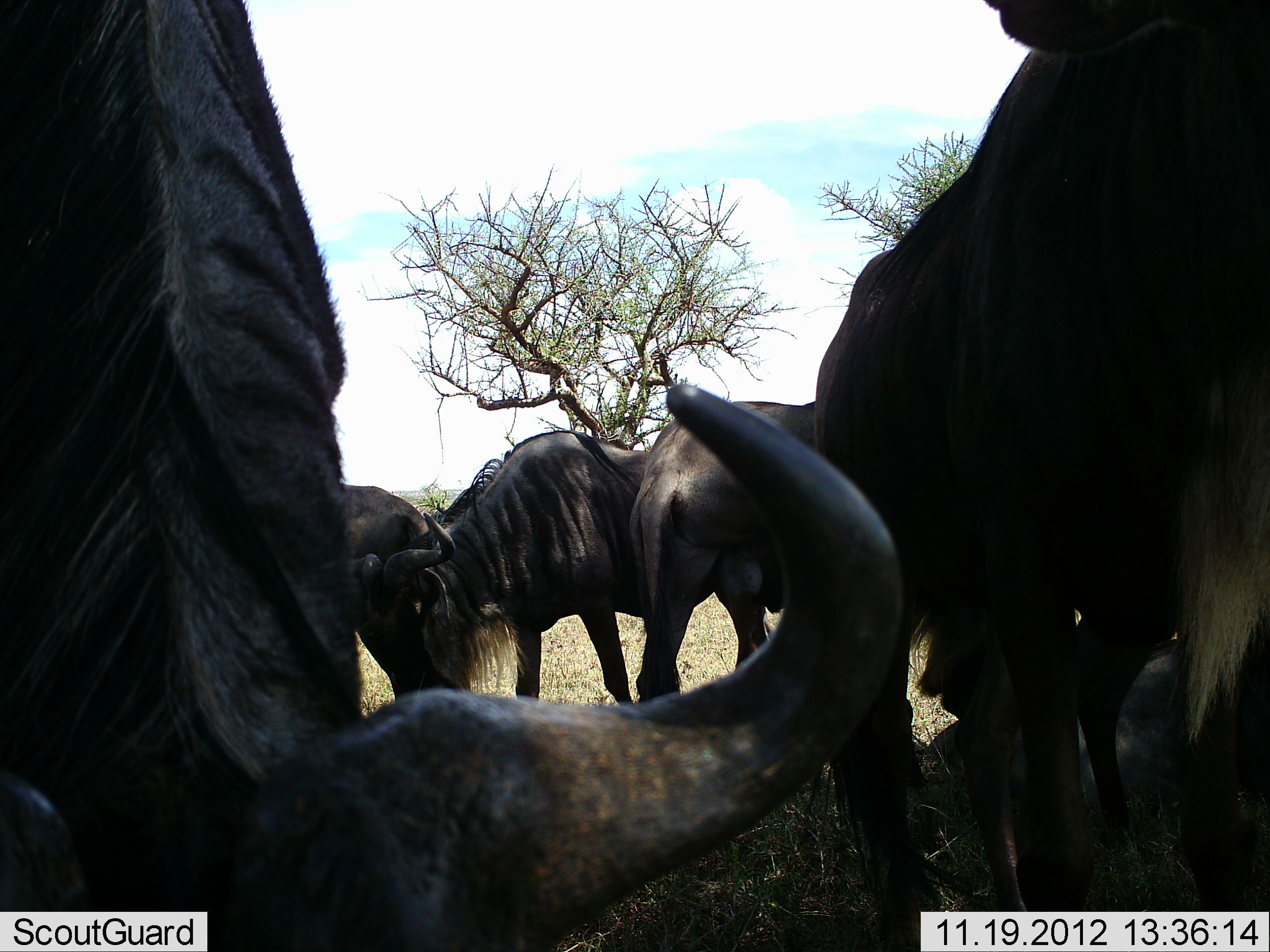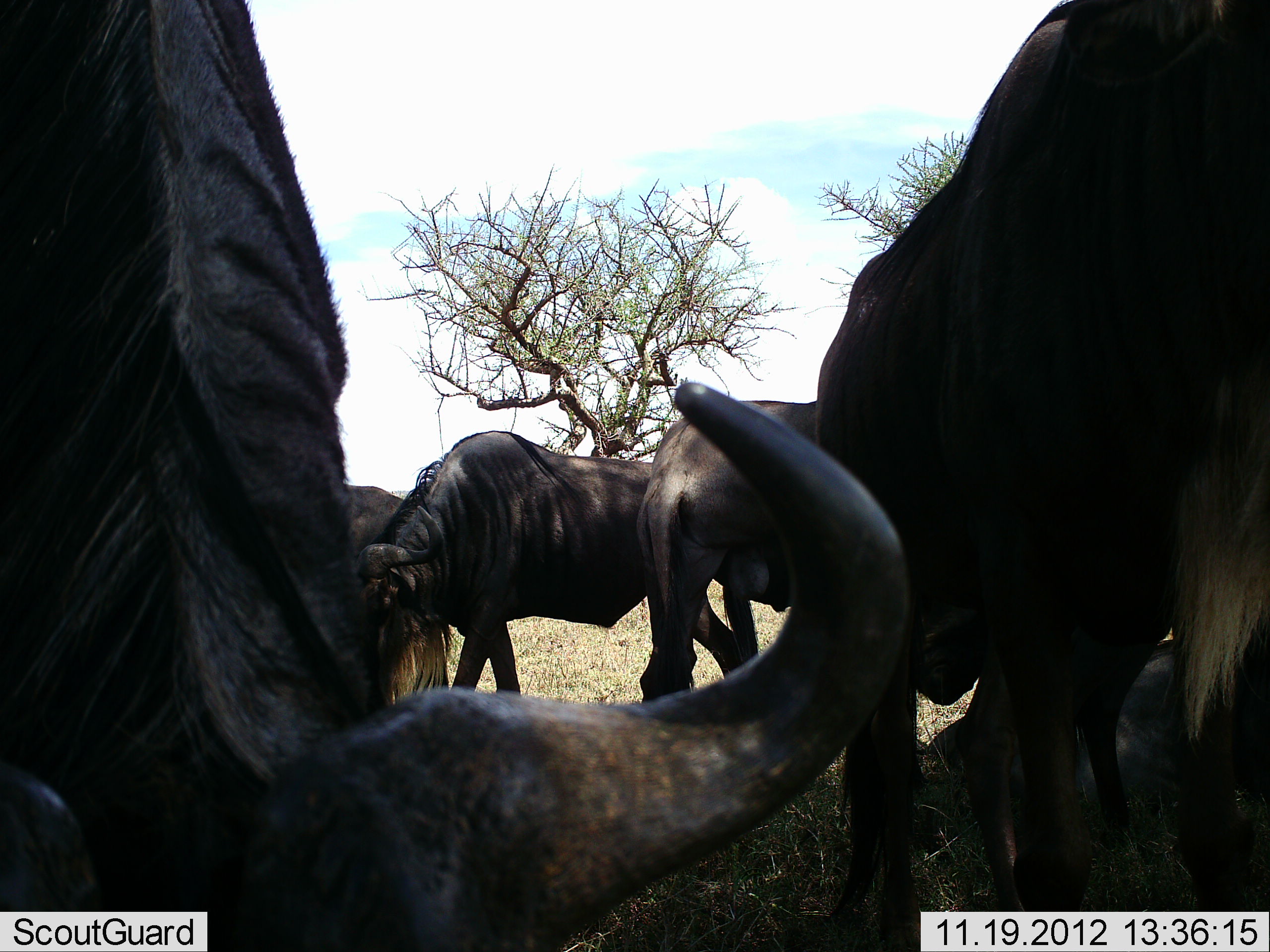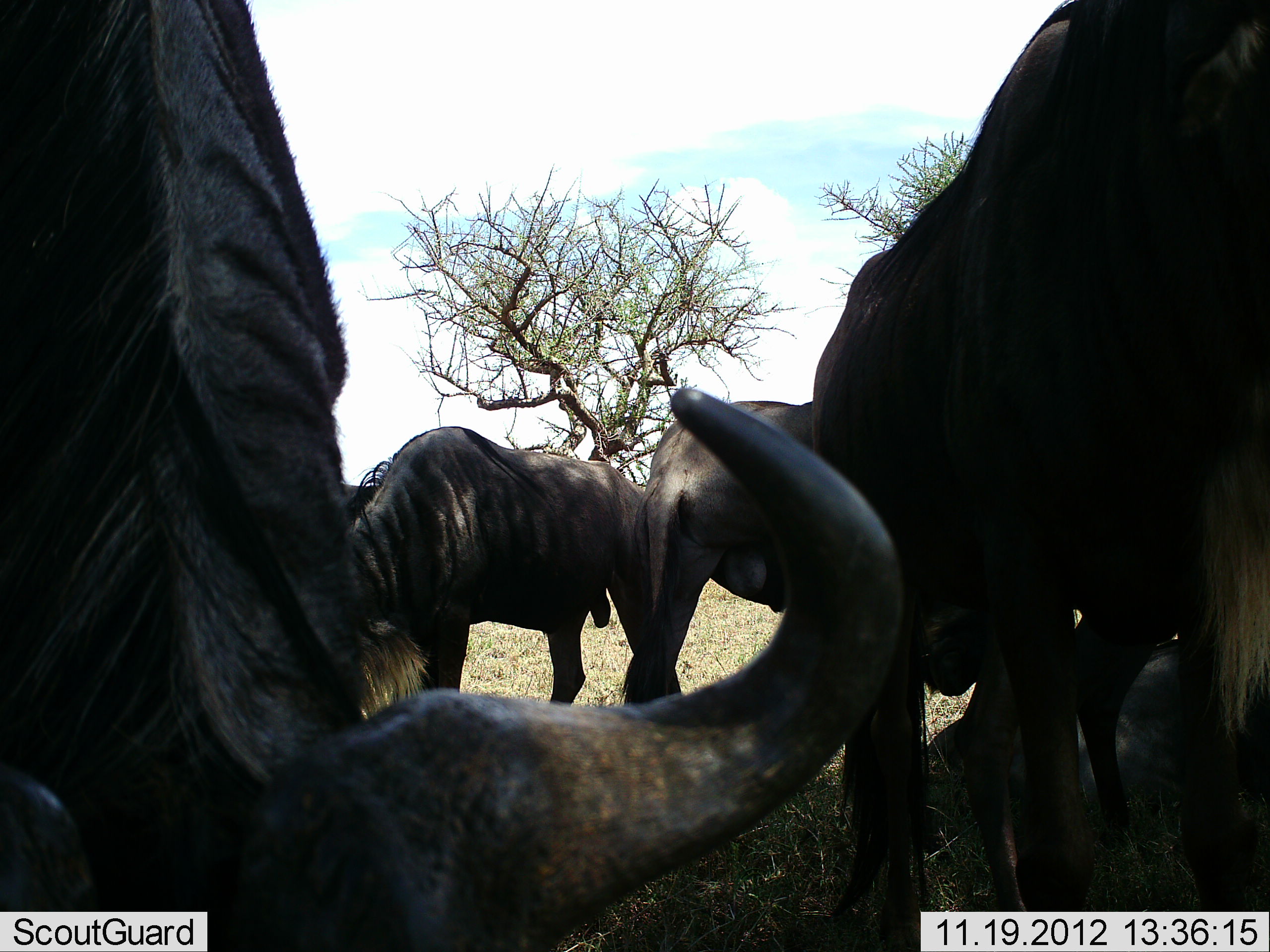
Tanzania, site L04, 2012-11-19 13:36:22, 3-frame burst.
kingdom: Animalia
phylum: Chordata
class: Mammalia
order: Artiodactyla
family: Bovidae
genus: Connochaetes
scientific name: Connochaetes taurinus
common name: blue wildebeest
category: wildebeest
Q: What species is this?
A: Wildebeest (blue wildebeest) (Connochaetes taurinus).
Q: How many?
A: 6.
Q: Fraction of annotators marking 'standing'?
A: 90%.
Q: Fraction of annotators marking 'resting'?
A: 60%.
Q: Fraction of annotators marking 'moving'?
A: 30%.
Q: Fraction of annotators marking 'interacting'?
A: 0%.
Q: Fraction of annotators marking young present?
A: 0%.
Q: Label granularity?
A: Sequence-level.